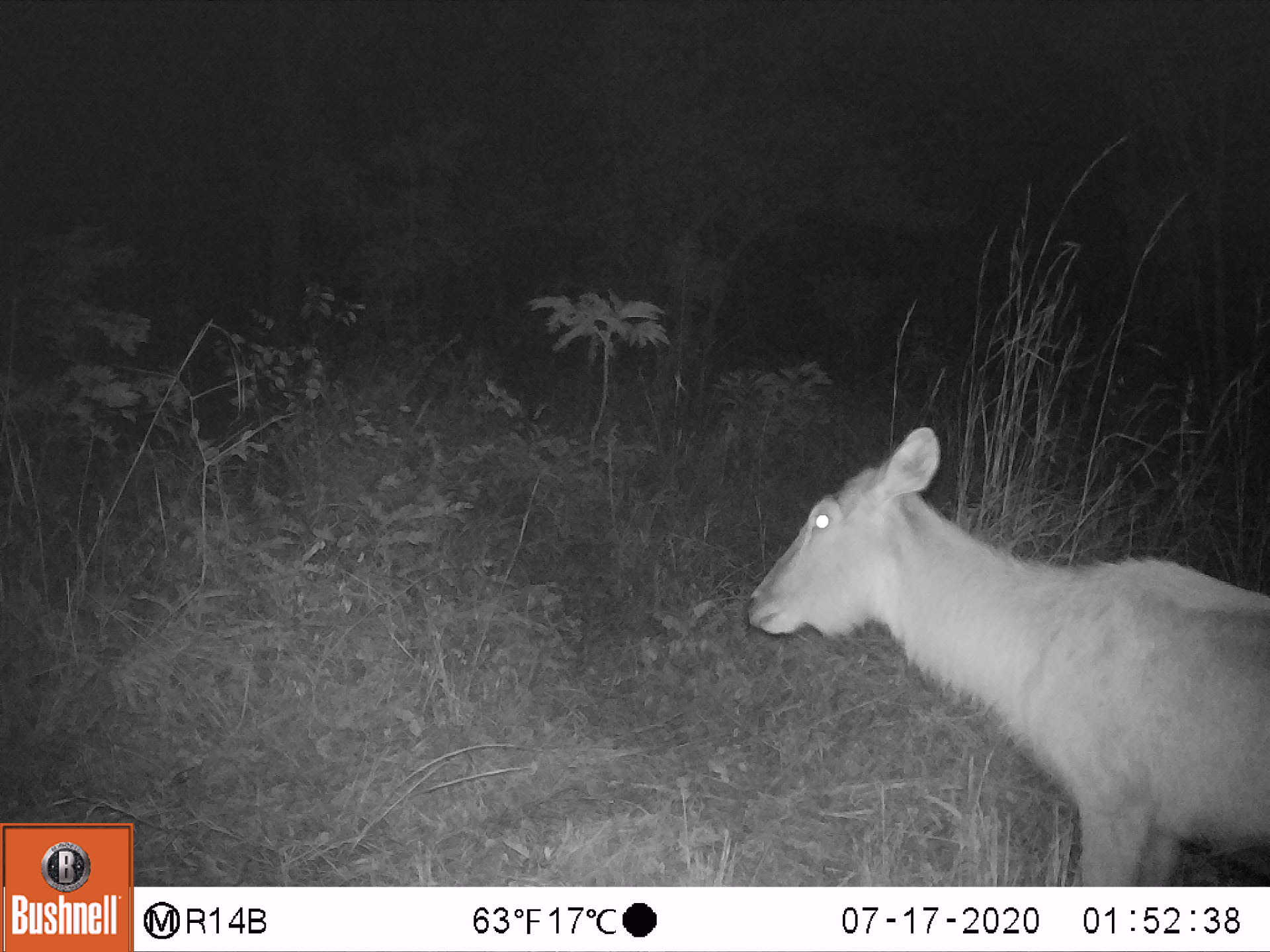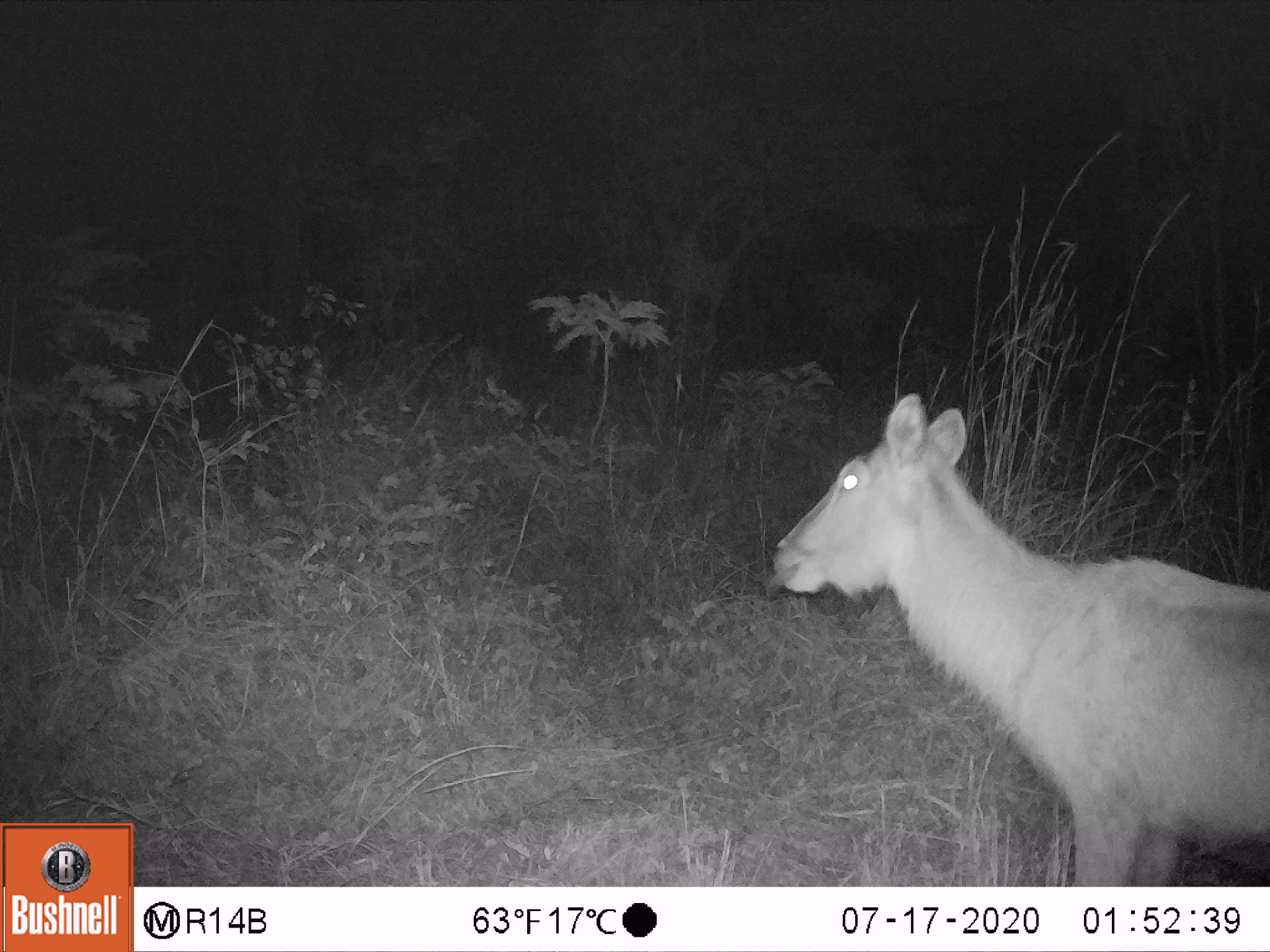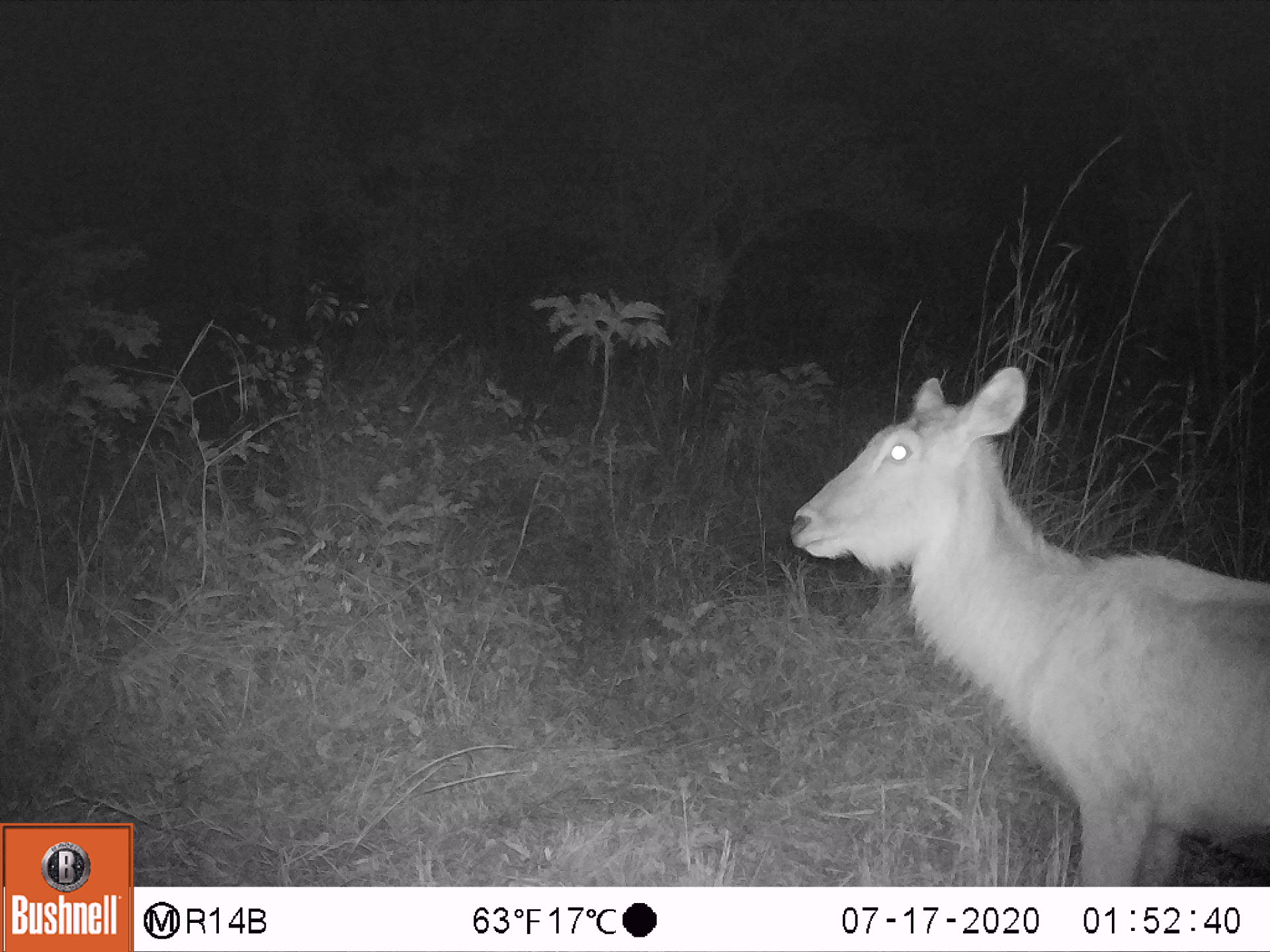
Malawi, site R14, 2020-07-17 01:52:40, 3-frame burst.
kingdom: Animalia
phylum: Chordata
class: Mammalia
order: Artiodactyla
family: Bovidae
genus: Kobus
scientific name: Kobus ellipsiprymnus ellipsiprymnus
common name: common waterbuck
Common waterbuck (Kobus ellipsiprymnus ellipsiprymnus), count 1.